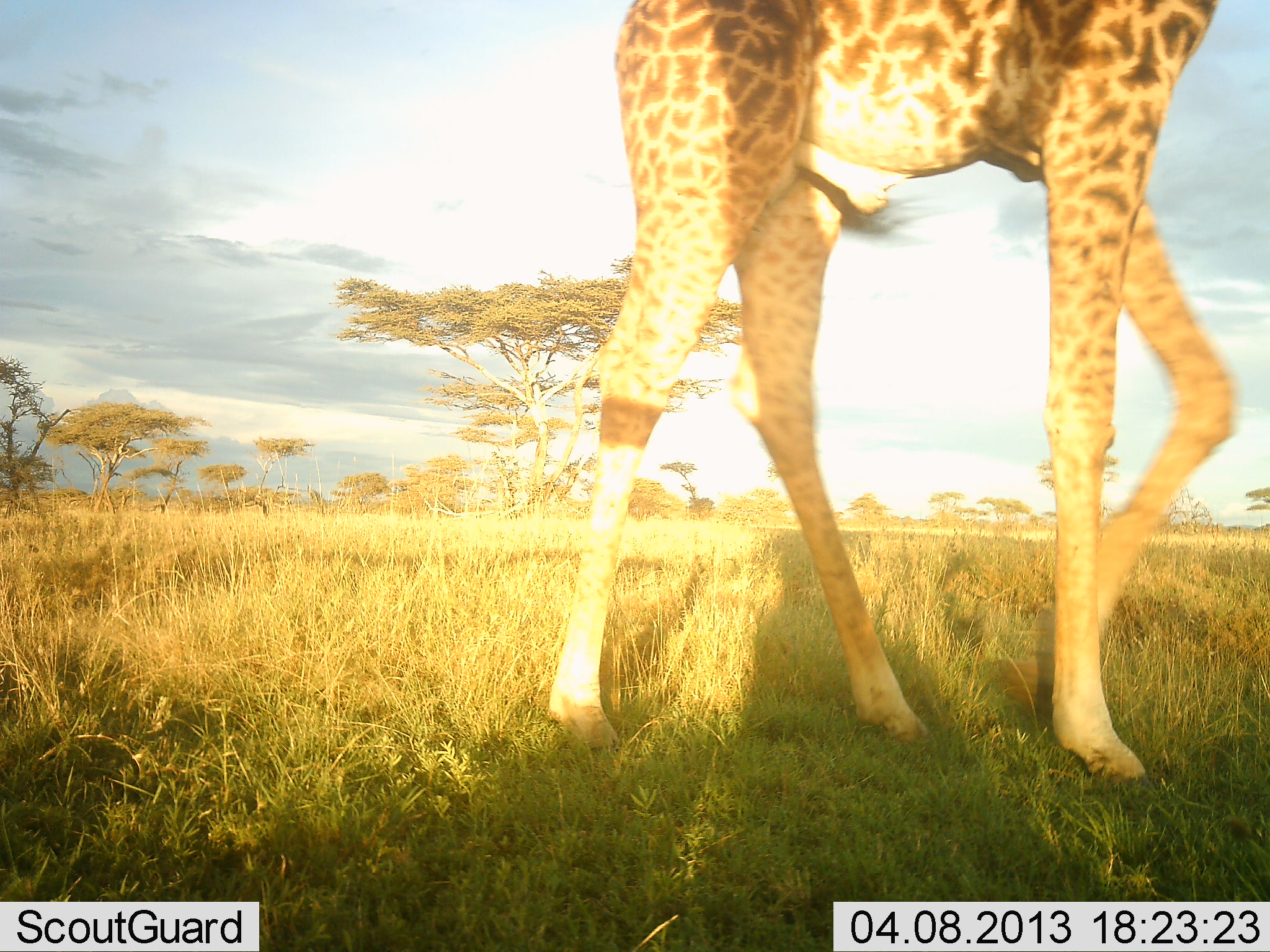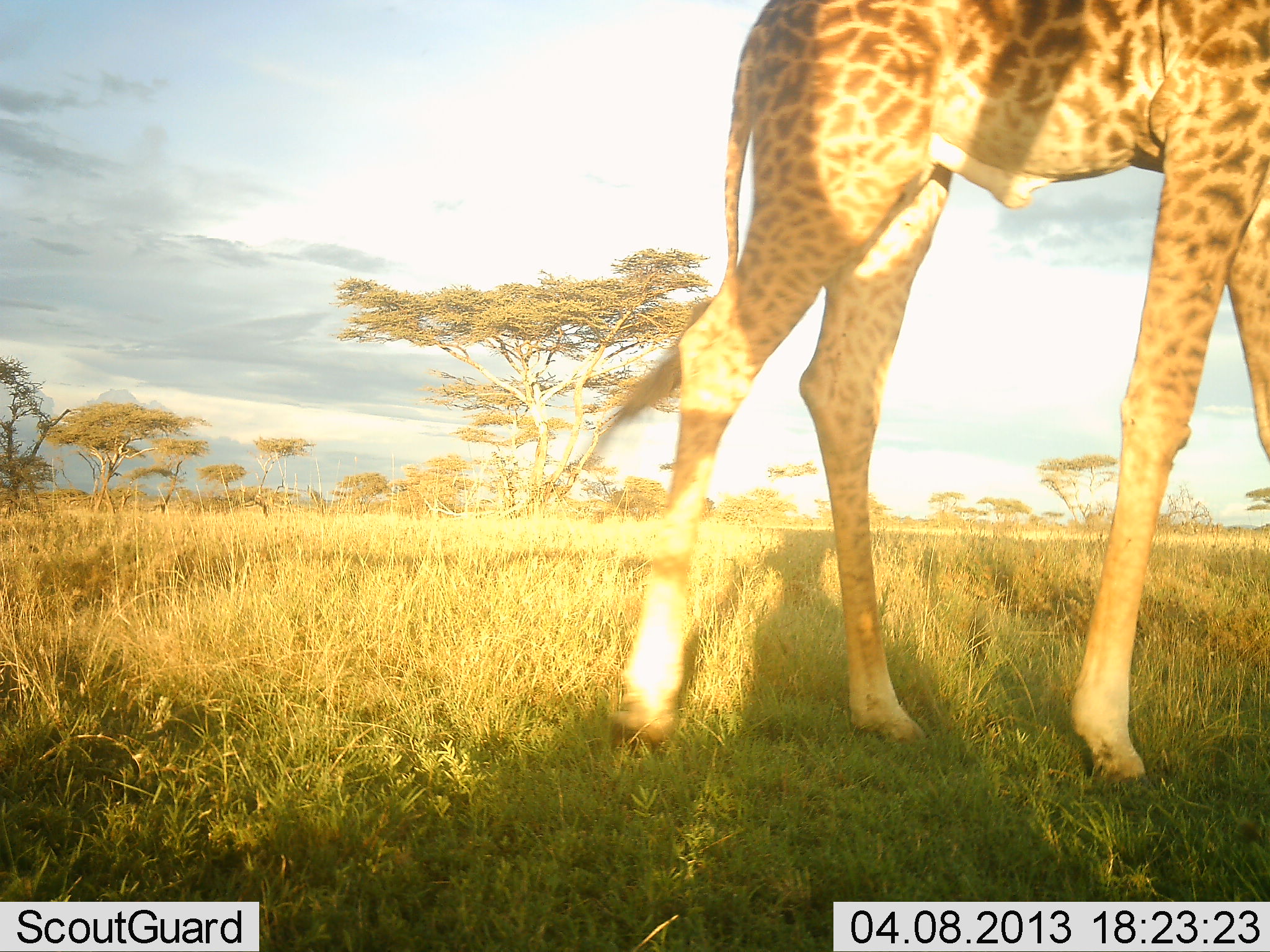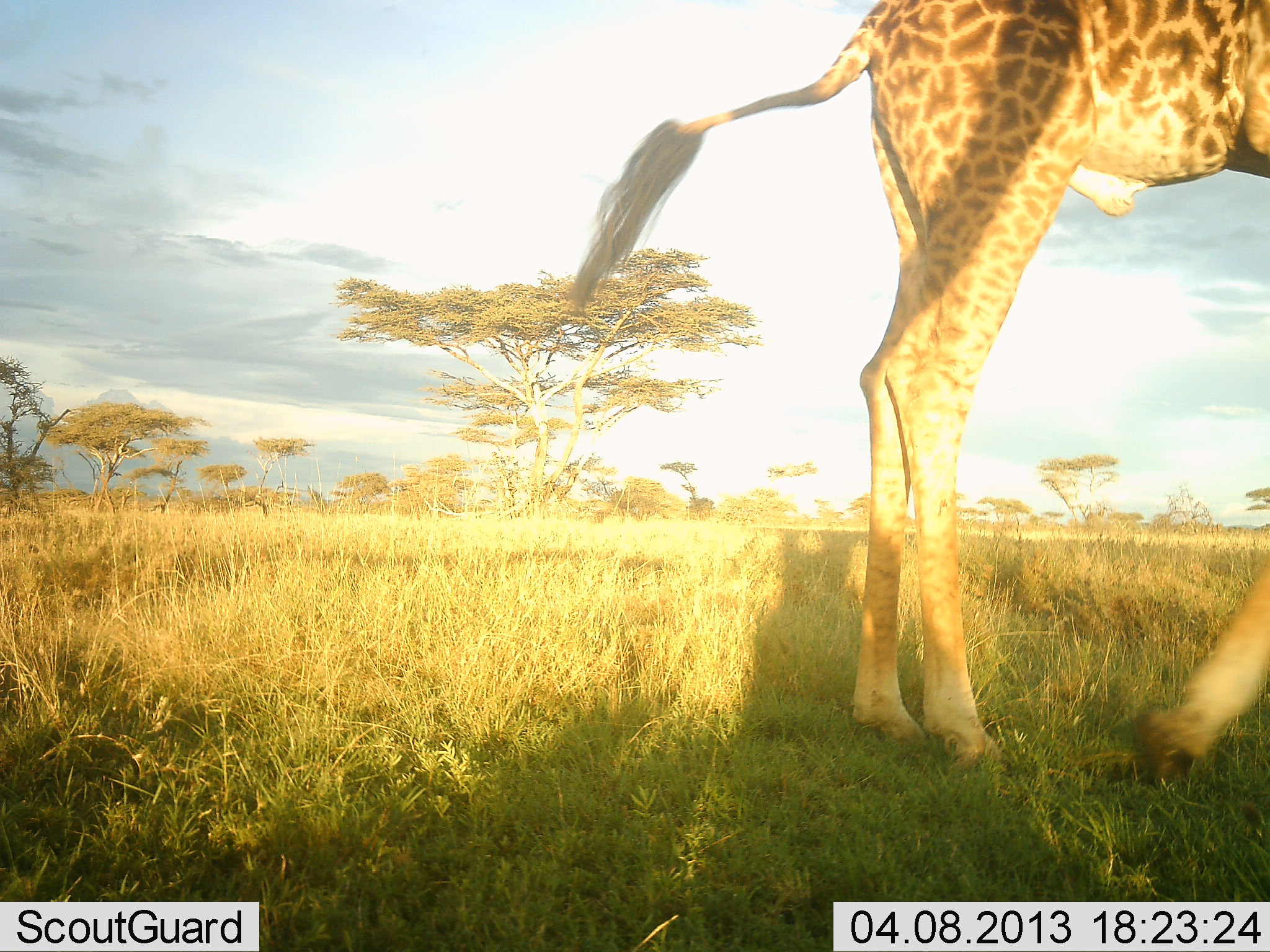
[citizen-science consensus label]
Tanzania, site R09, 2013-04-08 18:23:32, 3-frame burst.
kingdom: Animalia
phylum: Chordata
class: Mammalia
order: Artiodactyla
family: Giraffidae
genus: Giraffa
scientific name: Giraffa camelopardalis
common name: giraffe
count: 1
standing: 7%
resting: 0%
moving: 93%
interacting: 0%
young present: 2%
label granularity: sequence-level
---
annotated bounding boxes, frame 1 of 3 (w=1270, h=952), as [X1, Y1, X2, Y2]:
animal: [549, 0, 1244, 785]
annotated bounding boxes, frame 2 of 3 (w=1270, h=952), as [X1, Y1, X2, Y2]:
animal: [563, 0, 1270, 783]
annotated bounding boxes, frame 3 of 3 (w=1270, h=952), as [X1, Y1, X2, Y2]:
animal: [567, 0, 1270, 785]